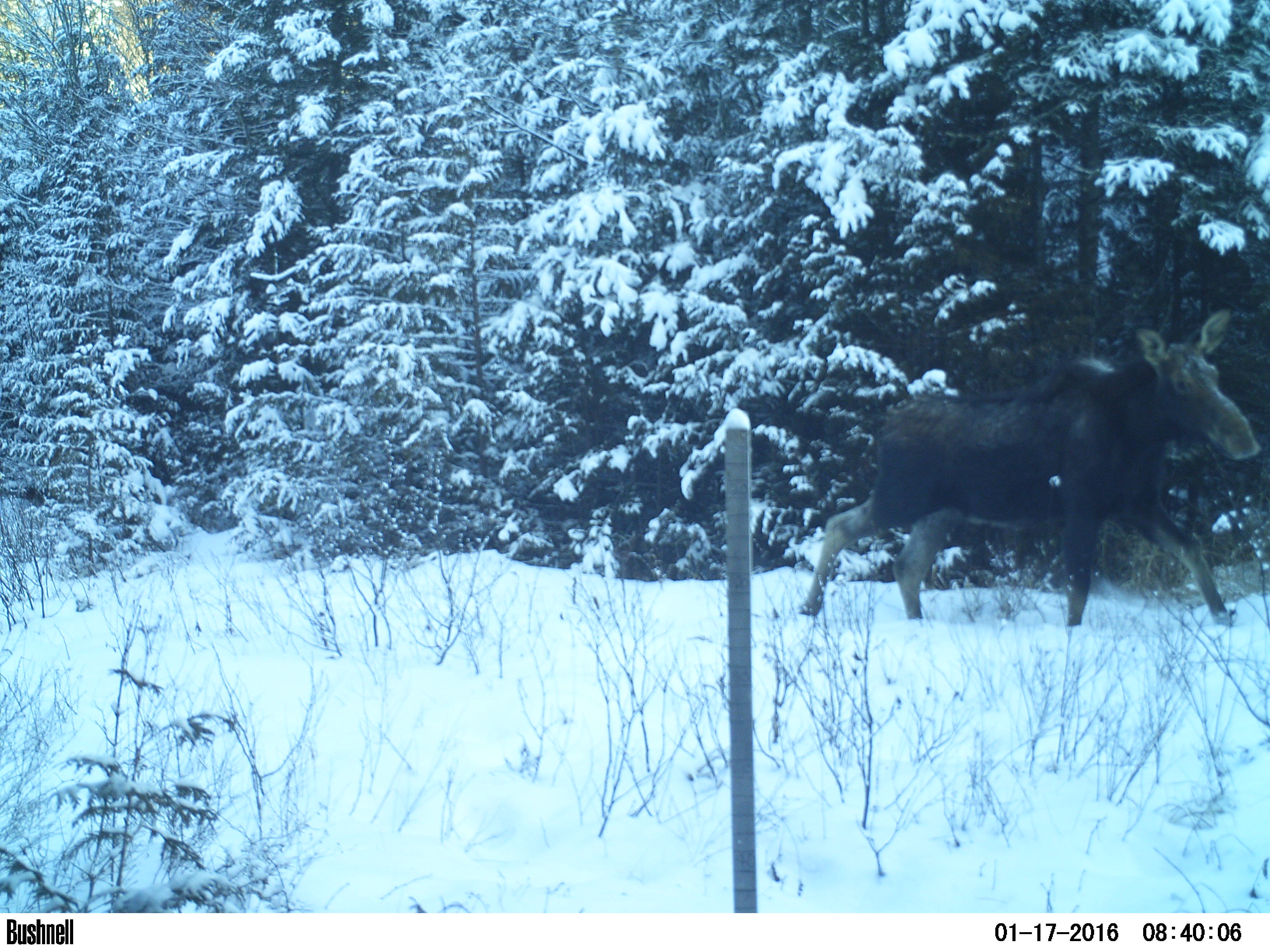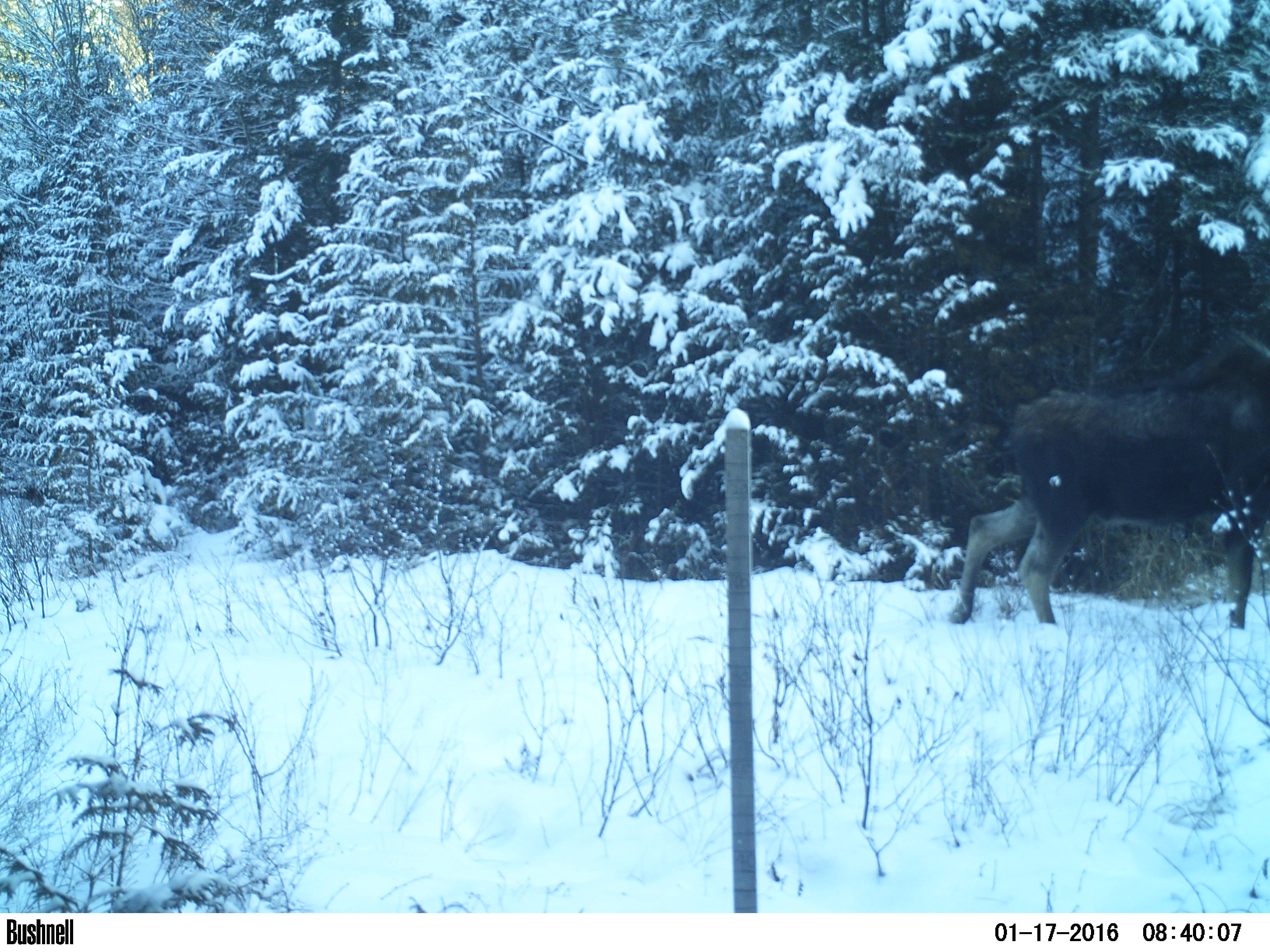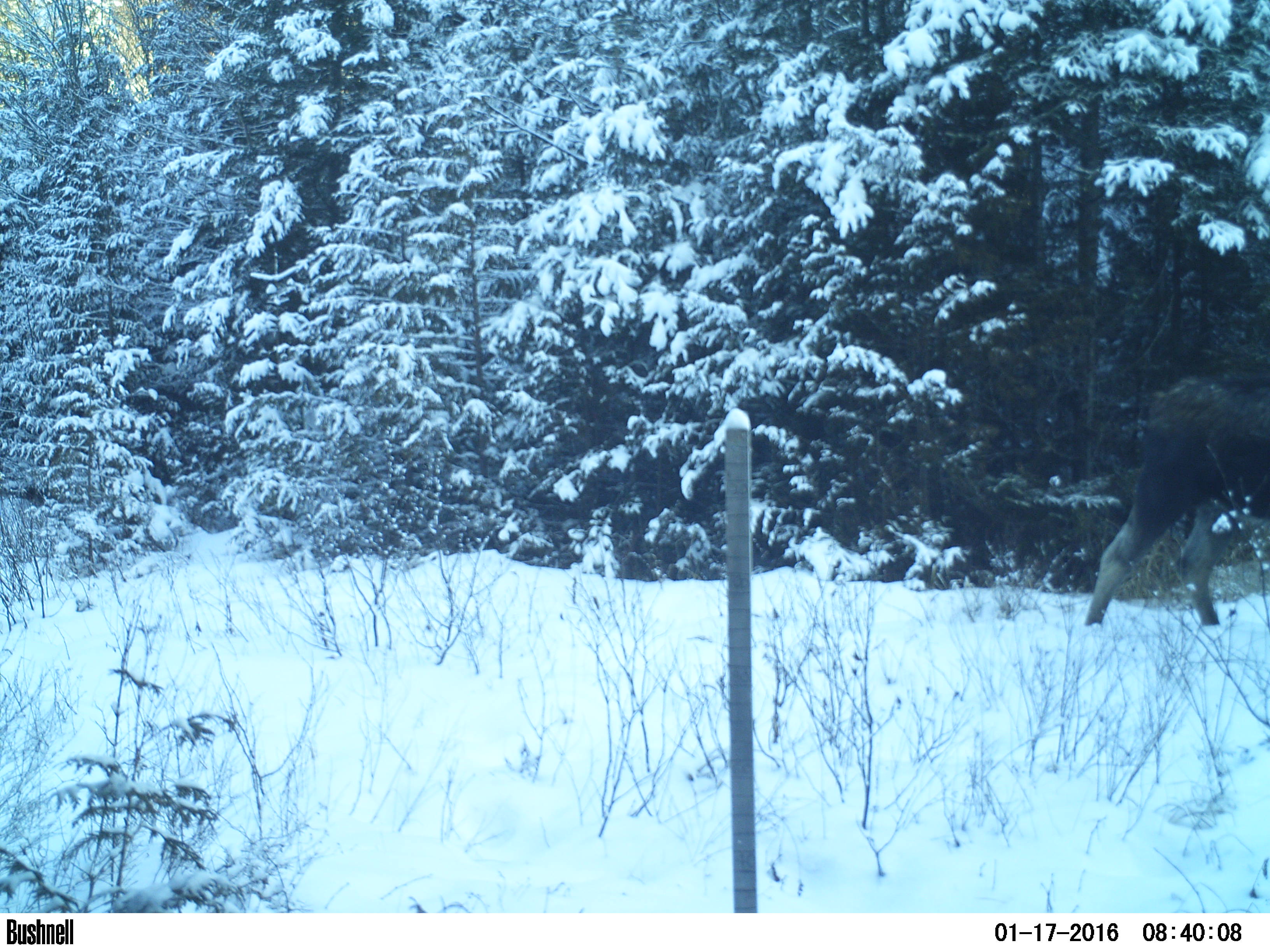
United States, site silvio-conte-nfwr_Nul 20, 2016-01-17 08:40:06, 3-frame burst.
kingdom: Animalia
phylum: Chordata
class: Mammalia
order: Artiodactyla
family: Cervidae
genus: Alces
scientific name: Alces alces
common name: moose